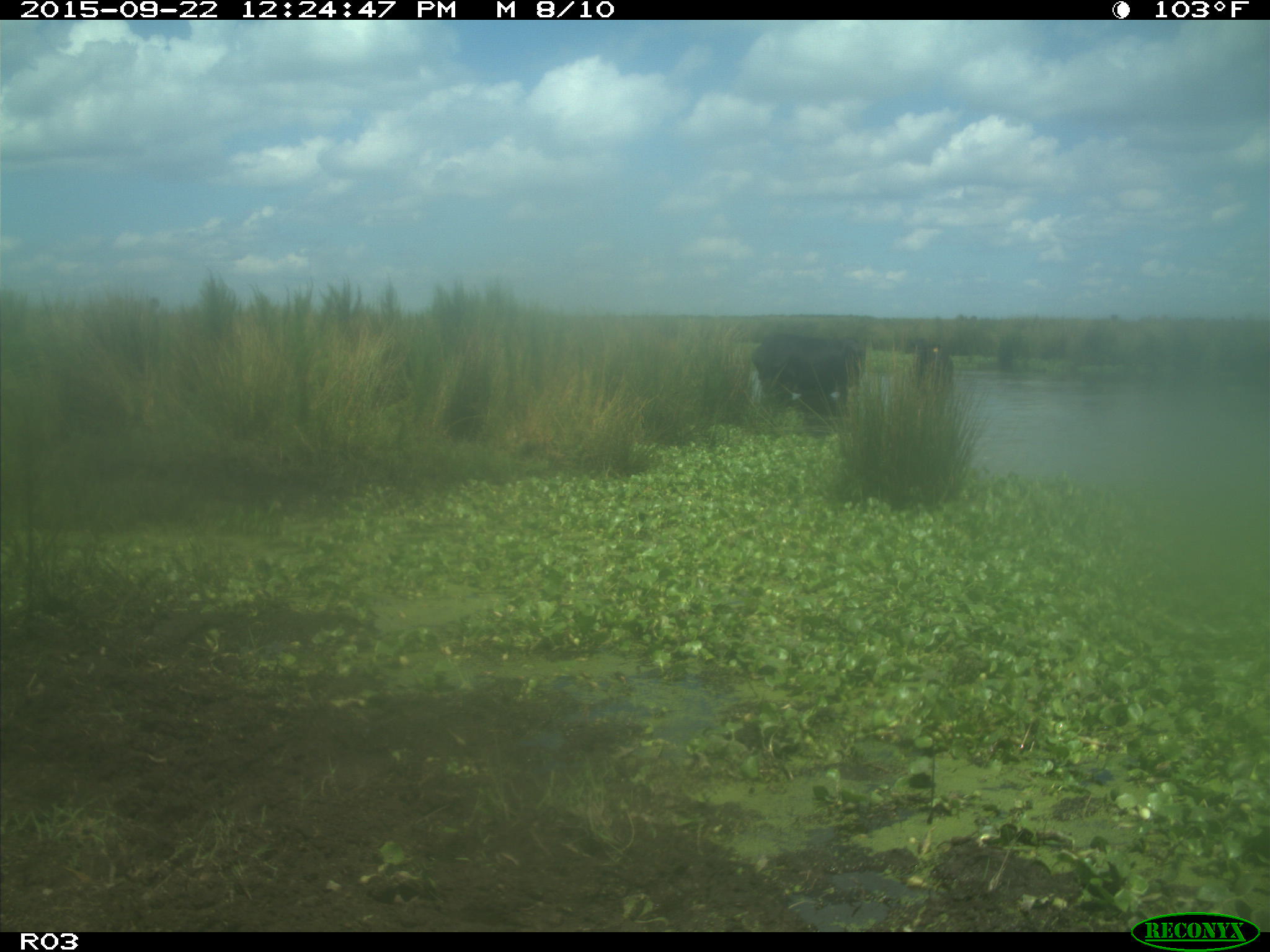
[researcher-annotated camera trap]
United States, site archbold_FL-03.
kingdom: Animalia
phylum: Chordata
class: Mammalia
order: Artiodactyla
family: Bovidae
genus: Bos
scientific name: Bos taurus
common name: domestic cow